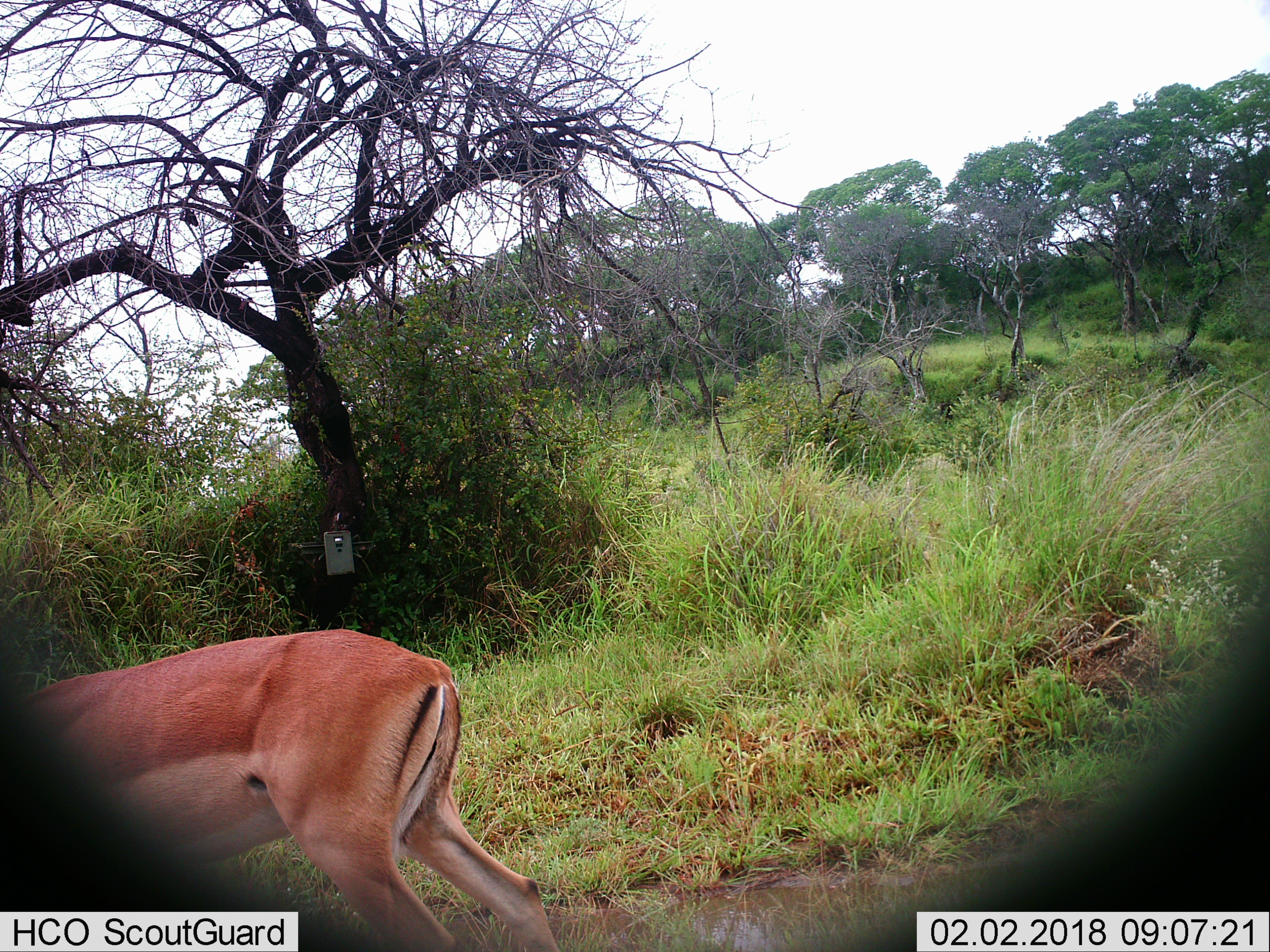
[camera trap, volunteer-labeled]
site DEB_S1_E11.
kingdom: Animalia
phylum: Chordata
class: Mammalia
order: Artiodactyla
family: Bovidae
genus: Aepyceros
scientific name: Aepyceros melampus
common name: impala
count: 1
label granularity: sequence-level